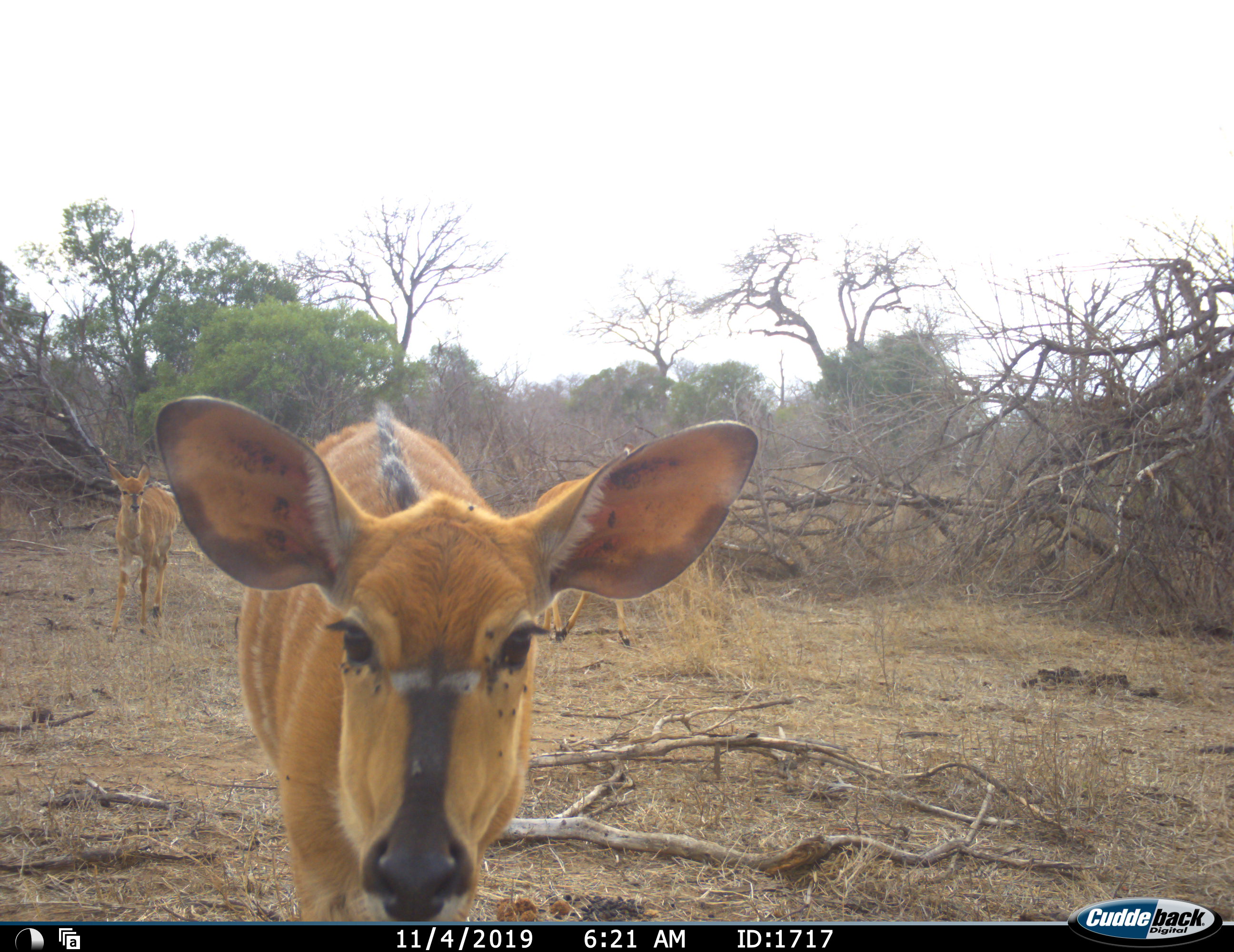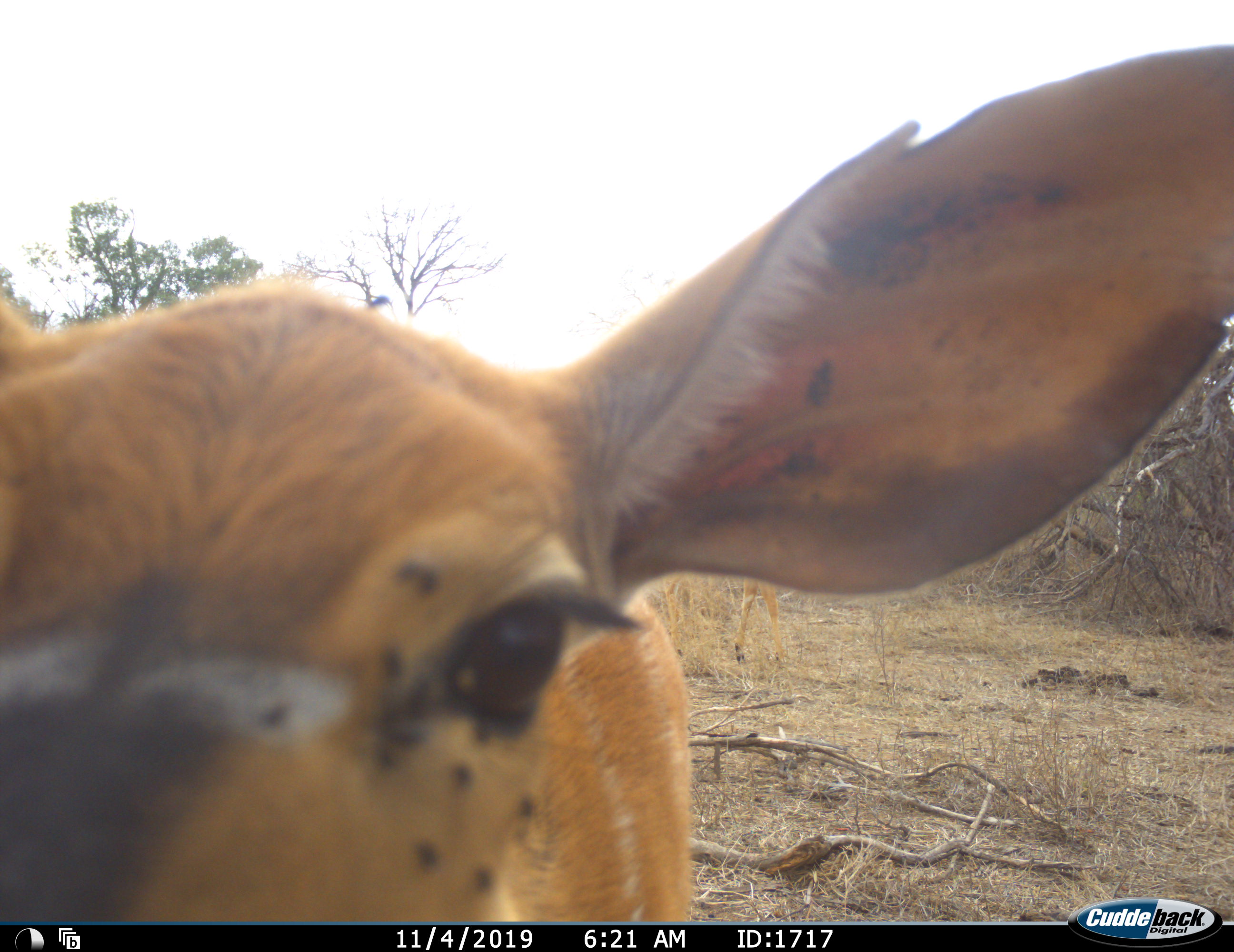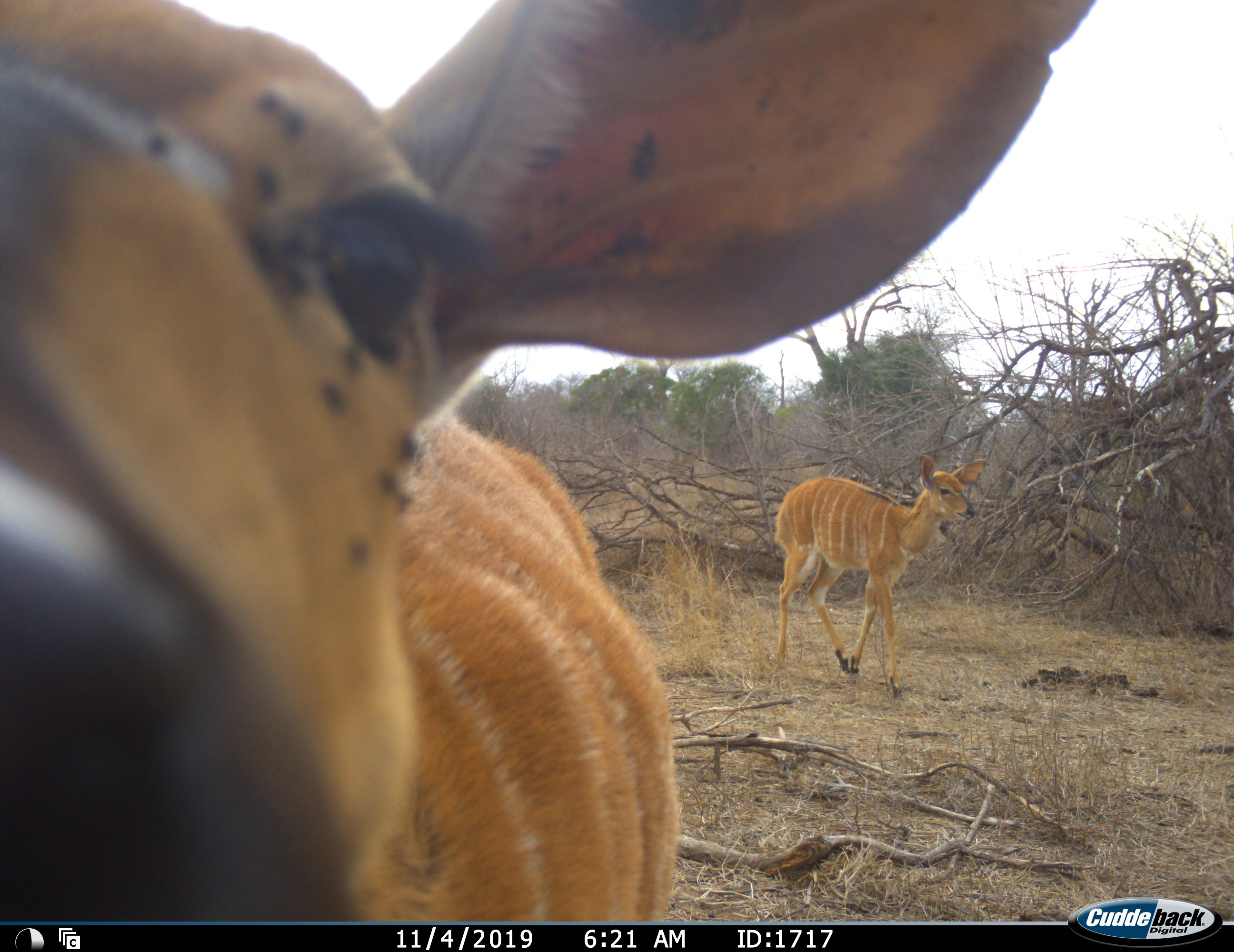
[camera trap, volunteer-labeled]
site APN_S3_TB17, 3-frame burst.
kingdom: Animalia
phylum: Chordata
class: Mammalia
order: Artiodactyla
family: Bovidae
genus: Tragelaphus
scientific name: Tragelaphus angasii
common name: nyala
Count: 3.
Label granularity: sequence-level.